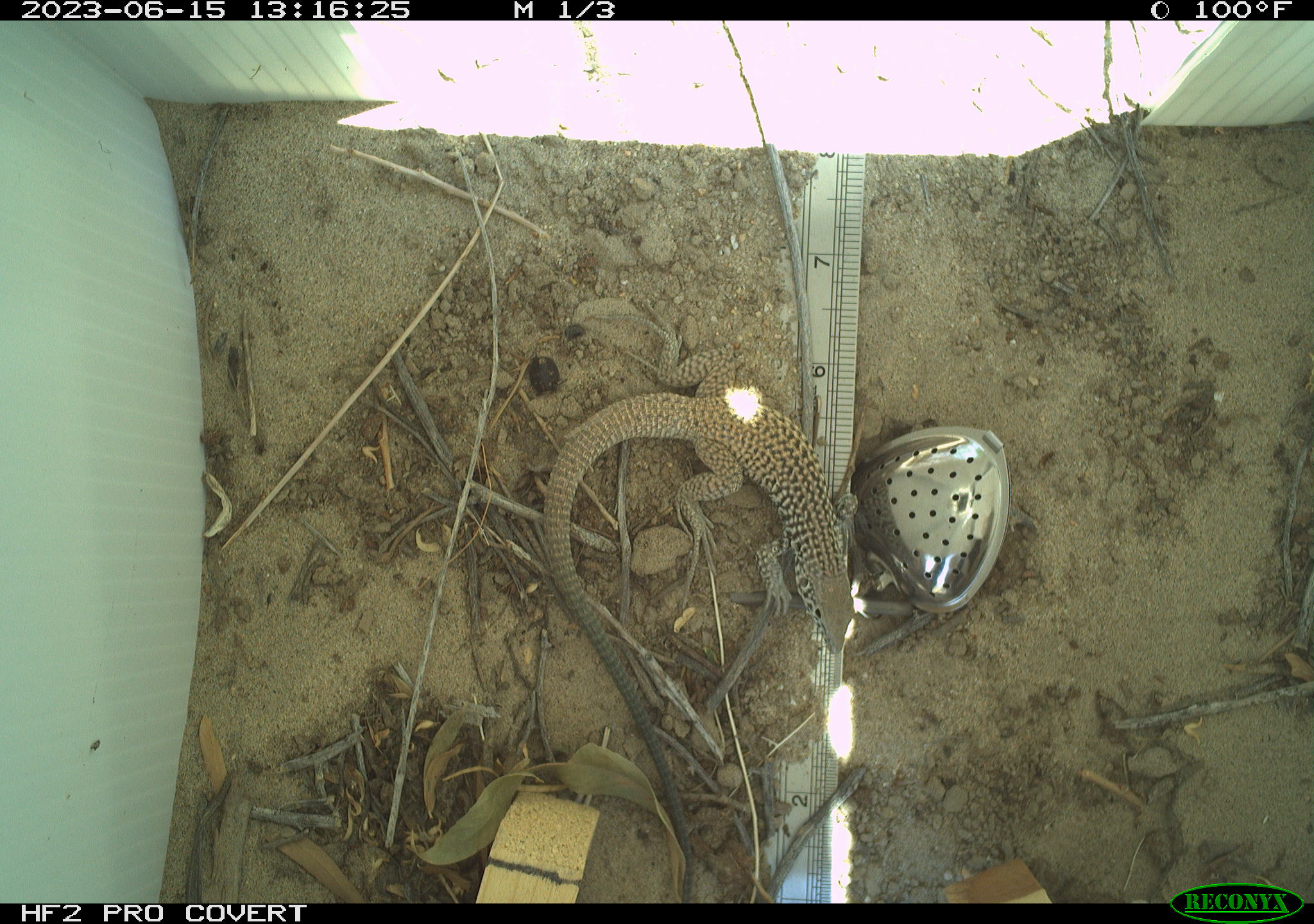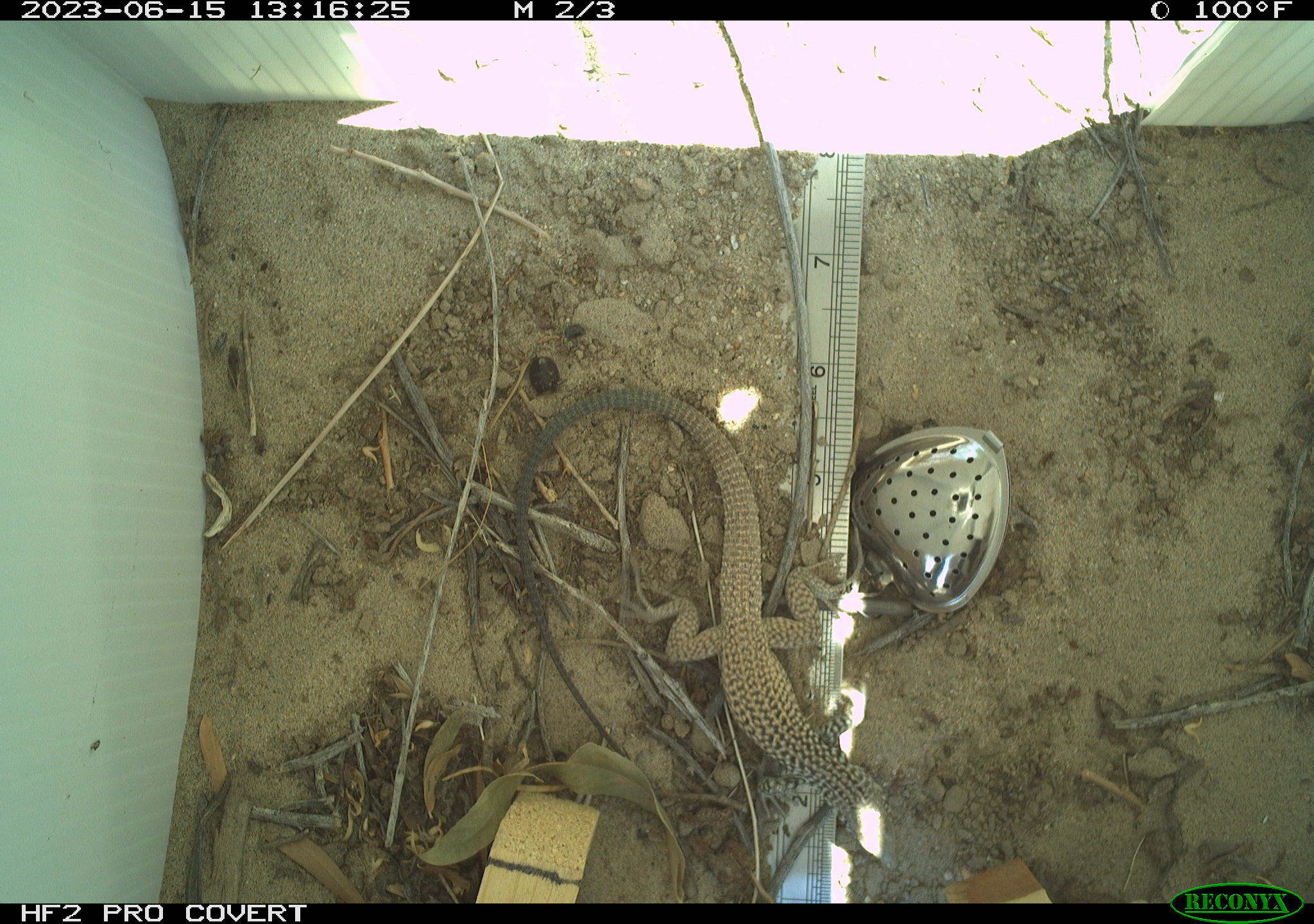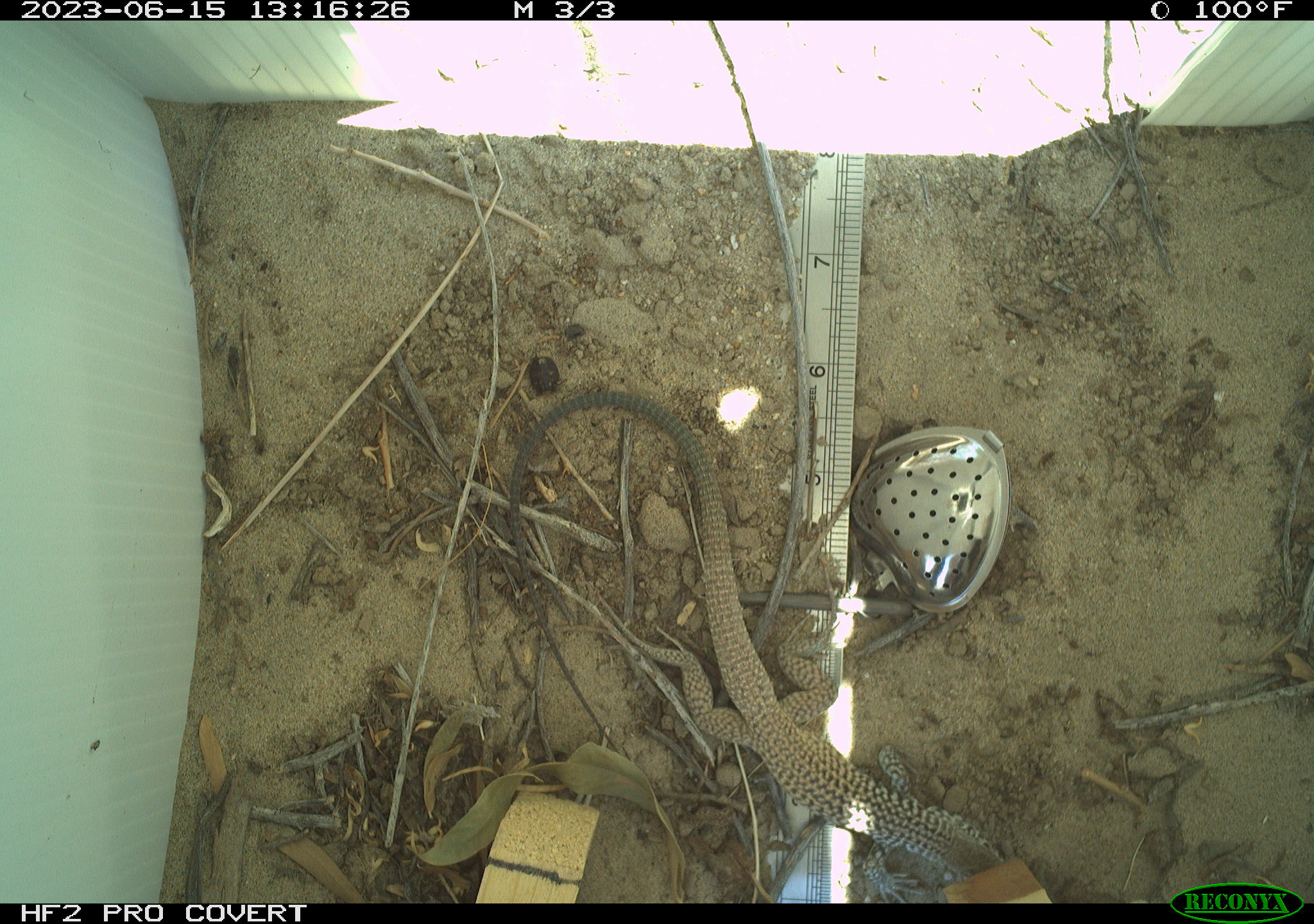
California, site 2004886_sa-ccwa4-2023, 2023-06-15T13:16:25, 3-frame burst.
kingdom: Animalia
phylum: Chordata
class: Reptilia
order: Squamata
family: Teiidae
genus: Aspidoscelis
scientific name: Aspidoscelis tigris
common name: western whiptail